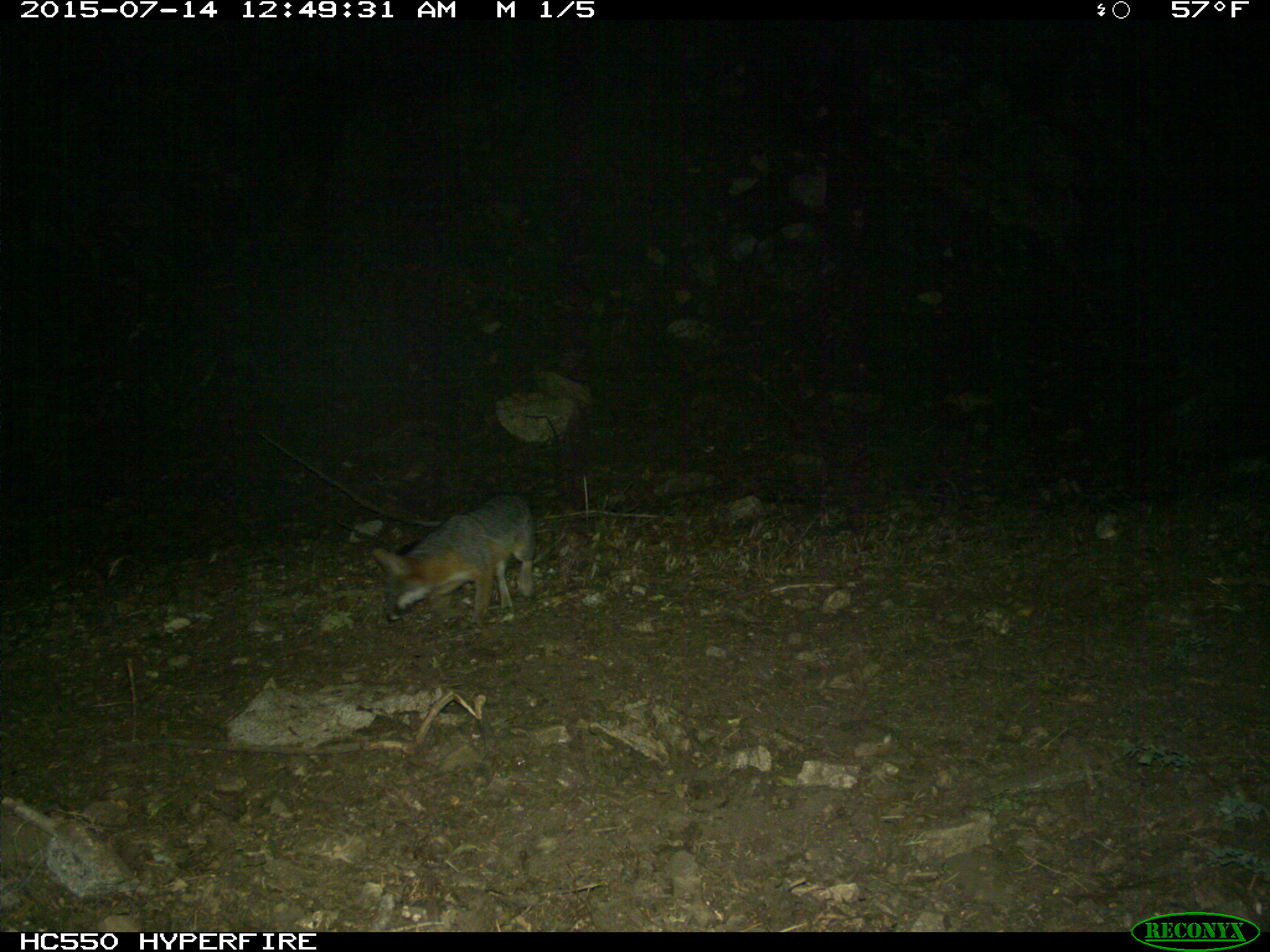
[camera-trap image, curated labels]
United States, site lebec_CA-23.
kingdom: Animalia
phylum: Chordata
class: Mammalia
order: Carnivora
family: Canidae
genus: Urocyon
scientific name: Urocyon cinereoargenteus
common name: gray fox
Urocyon cinereoargenteus (gray fox).